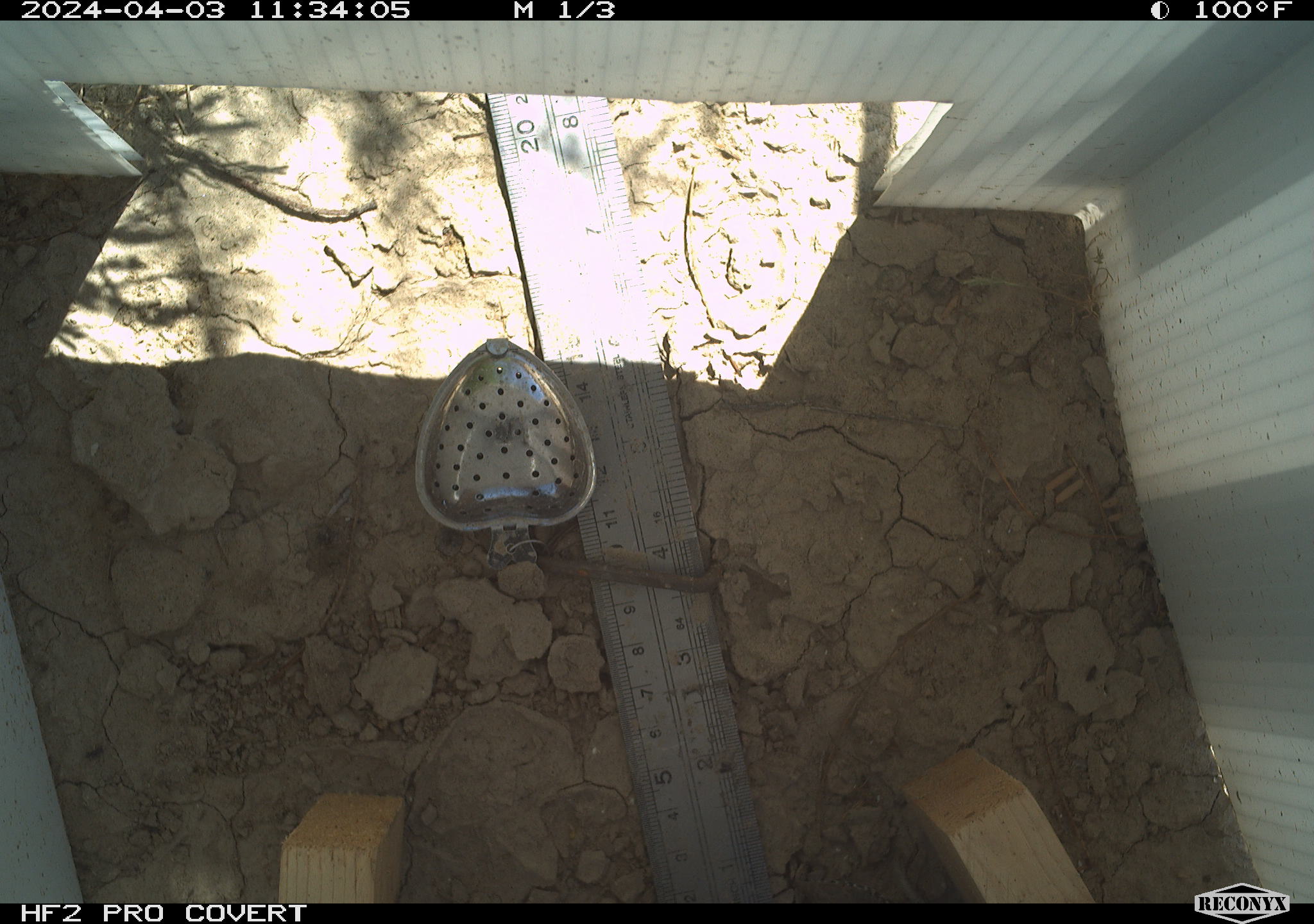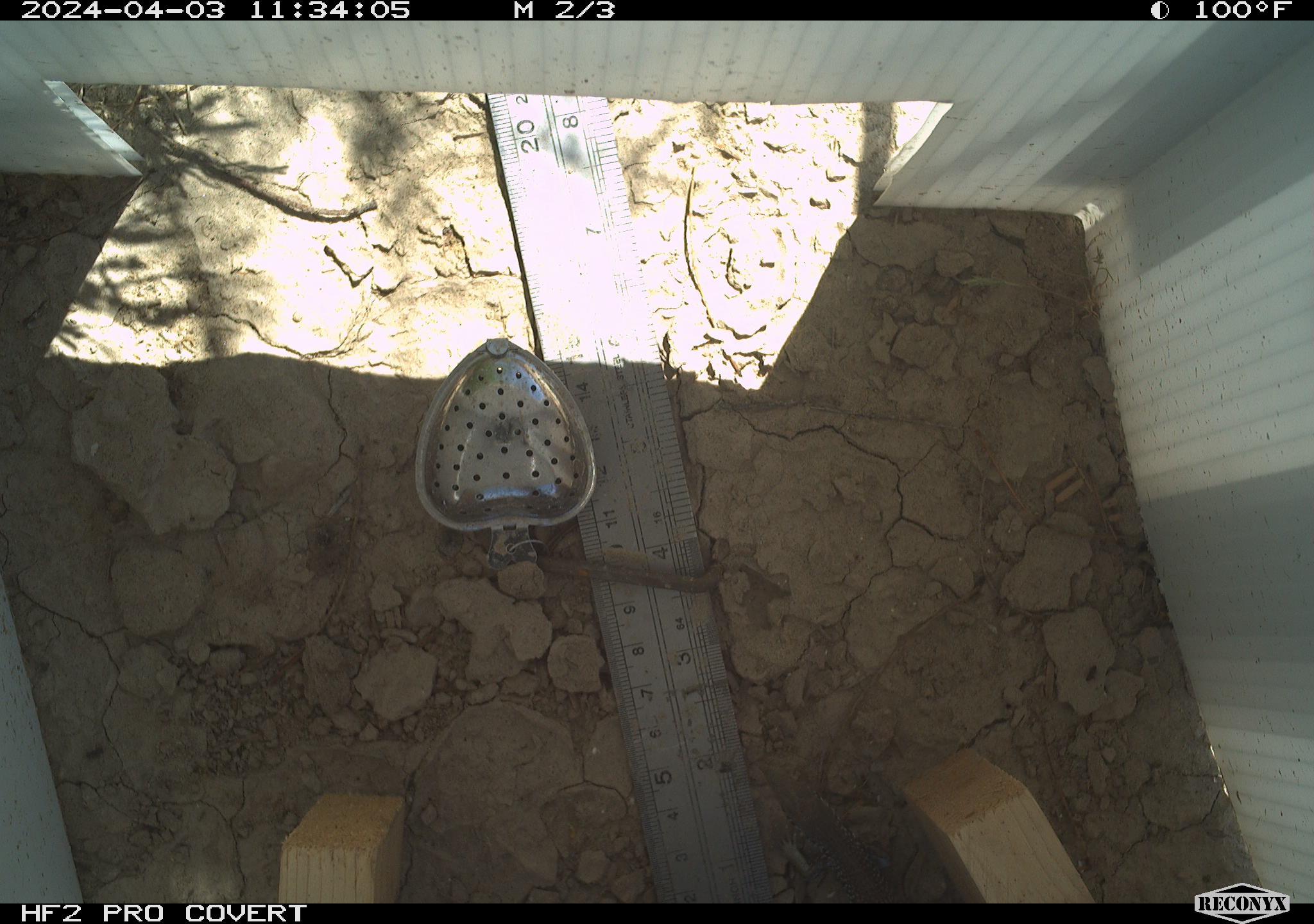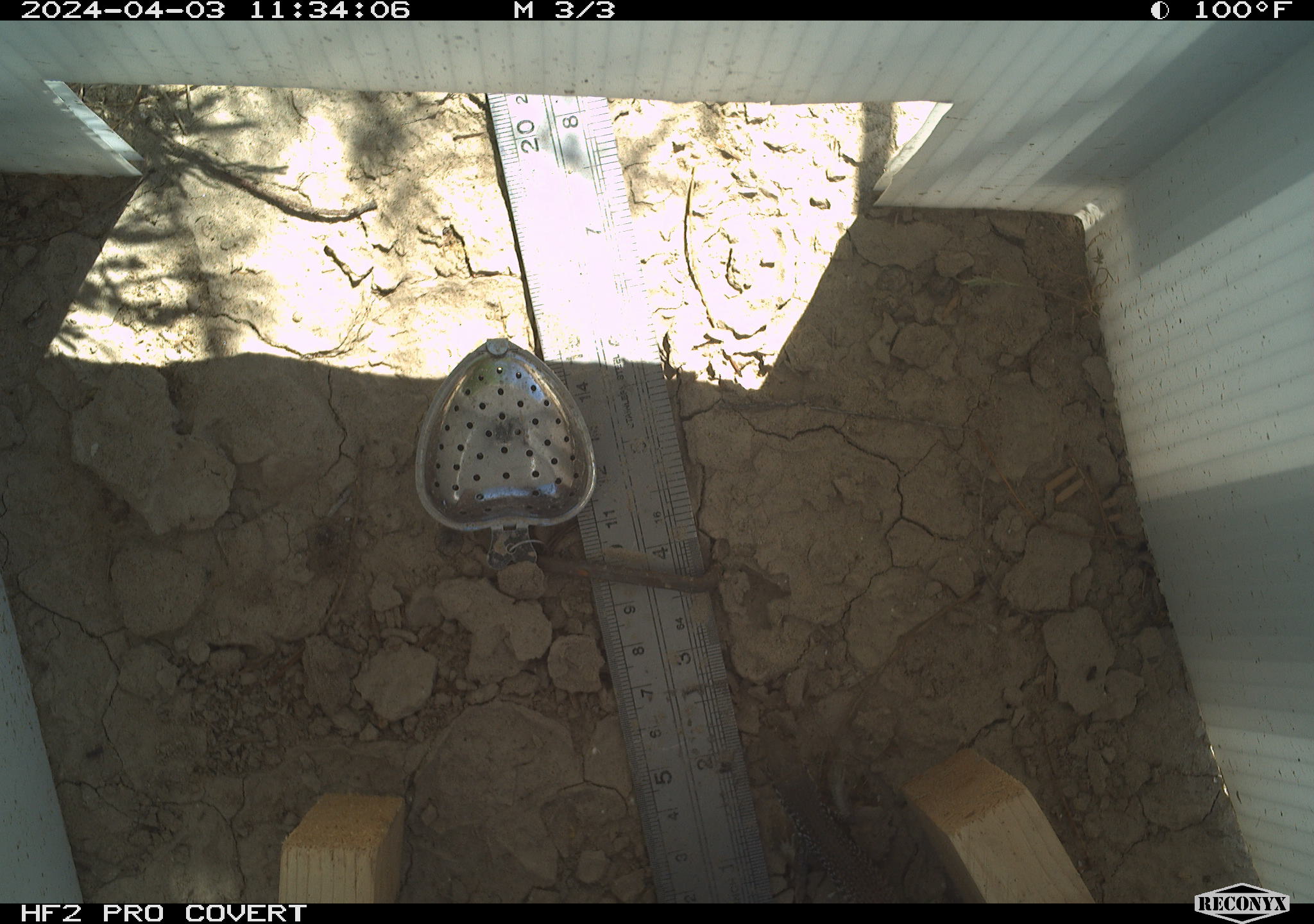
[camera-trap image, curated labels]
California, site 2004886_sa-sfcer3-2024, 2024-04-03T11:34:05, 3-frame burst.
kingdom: Animalia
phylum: Chordata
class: Reptilia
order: Squamata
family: Teiidae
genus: Aspidoscelis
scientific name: Aspidoscelis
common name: whiptail lizards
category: aspidoscelis species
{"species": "aspidoscelis species (whiptail lizards) (Aspidoscelis)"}